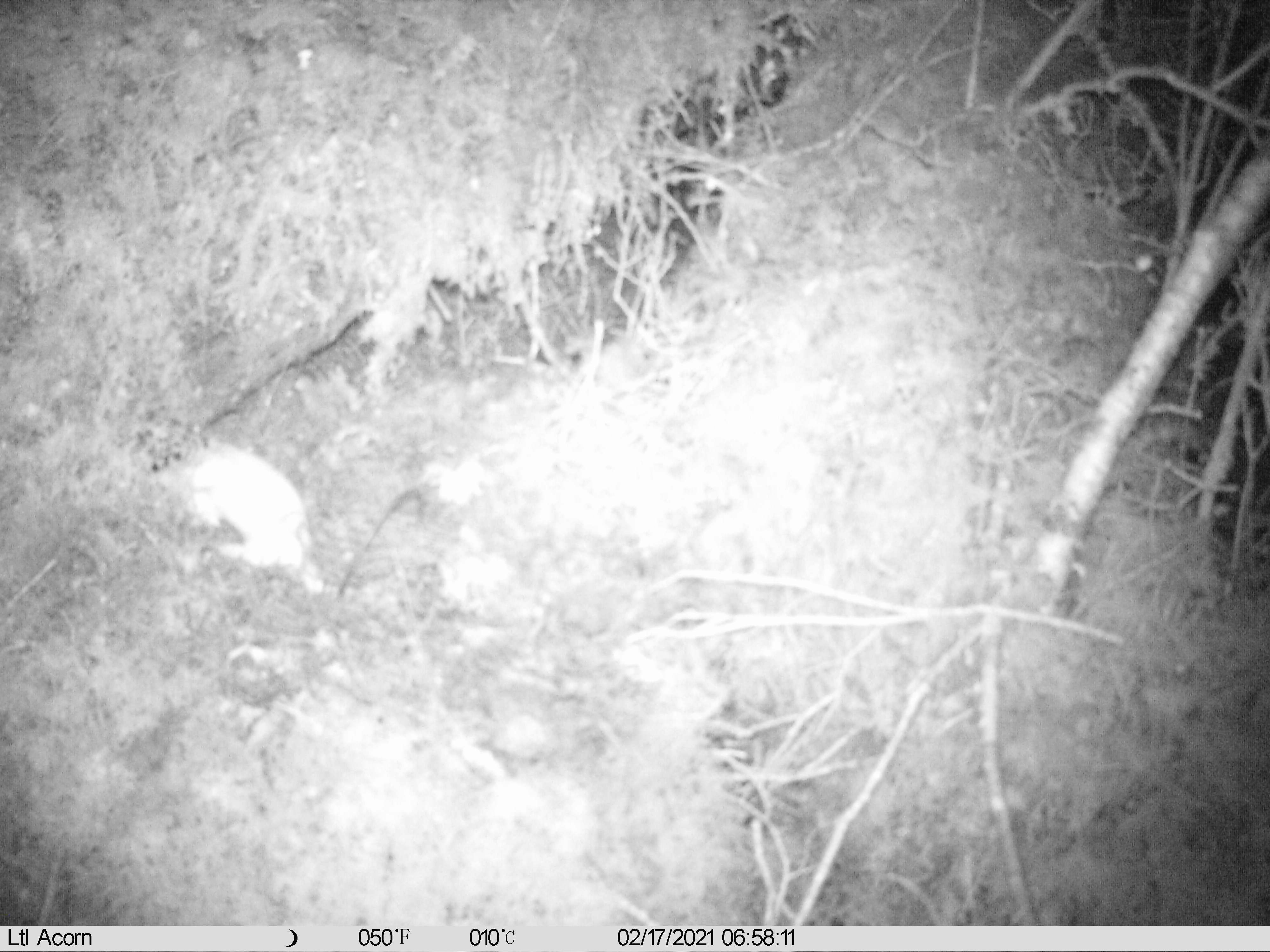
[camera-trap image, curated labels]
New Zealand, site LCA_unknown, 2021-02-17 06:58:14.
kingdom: Animalia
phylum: Chordata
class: Mammalia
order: Carnivora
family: Mustelidae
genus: Mustela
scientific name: Mustela erminea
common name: stoat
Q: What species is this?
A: Stoat (Mustela erminea).